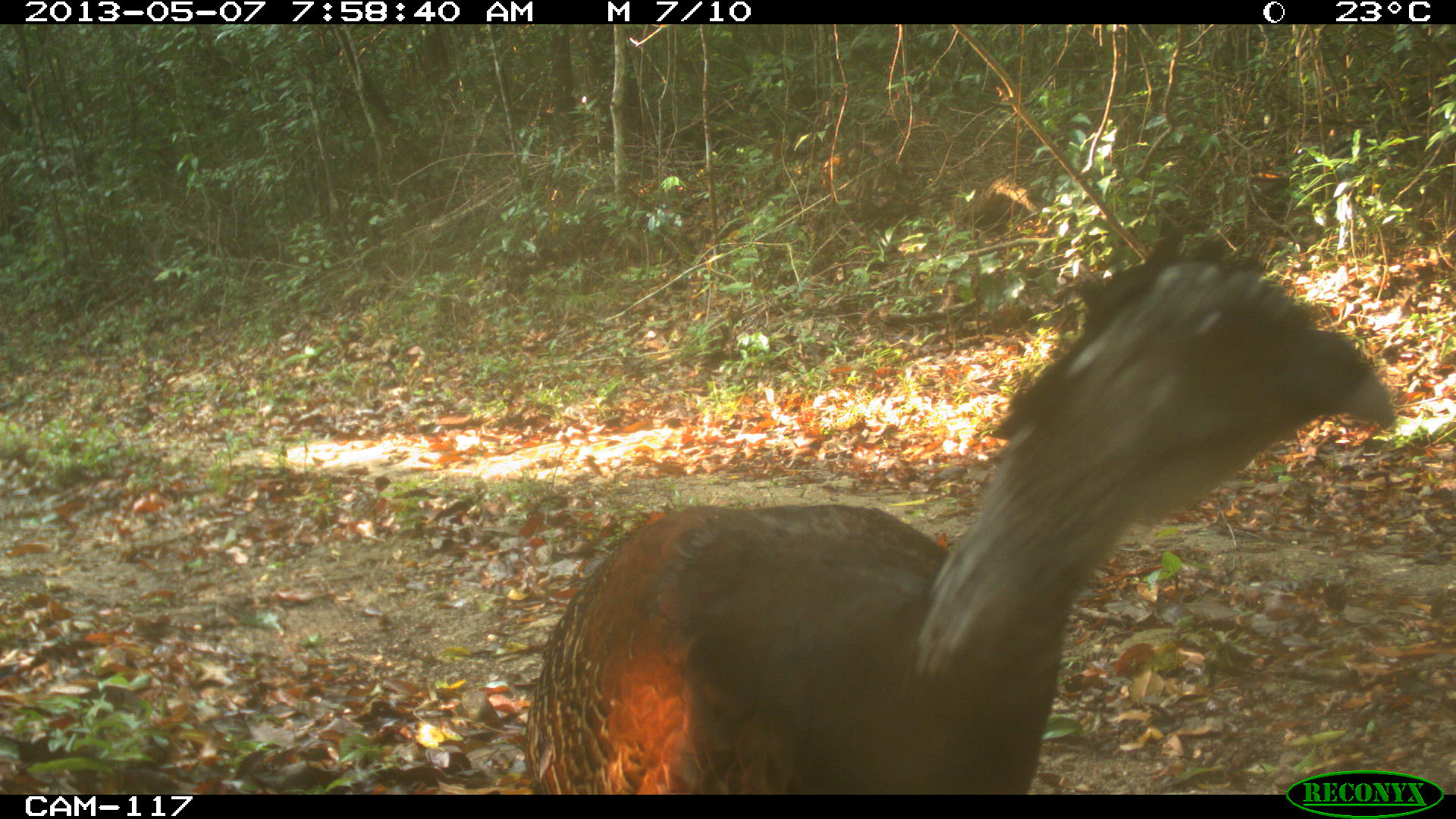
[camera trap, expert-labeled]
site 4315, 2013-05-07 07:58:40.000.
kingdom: Animalia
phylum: Chordata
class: Aves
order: Galliformes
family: Cracidae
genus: Crax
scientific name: Crax rubra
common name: great curassow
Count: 1.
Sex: female.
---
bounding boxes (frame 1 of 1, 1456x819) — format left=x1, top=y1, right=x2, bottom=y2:
crax rubra: left=515, top=226, right=1397, bottom=793